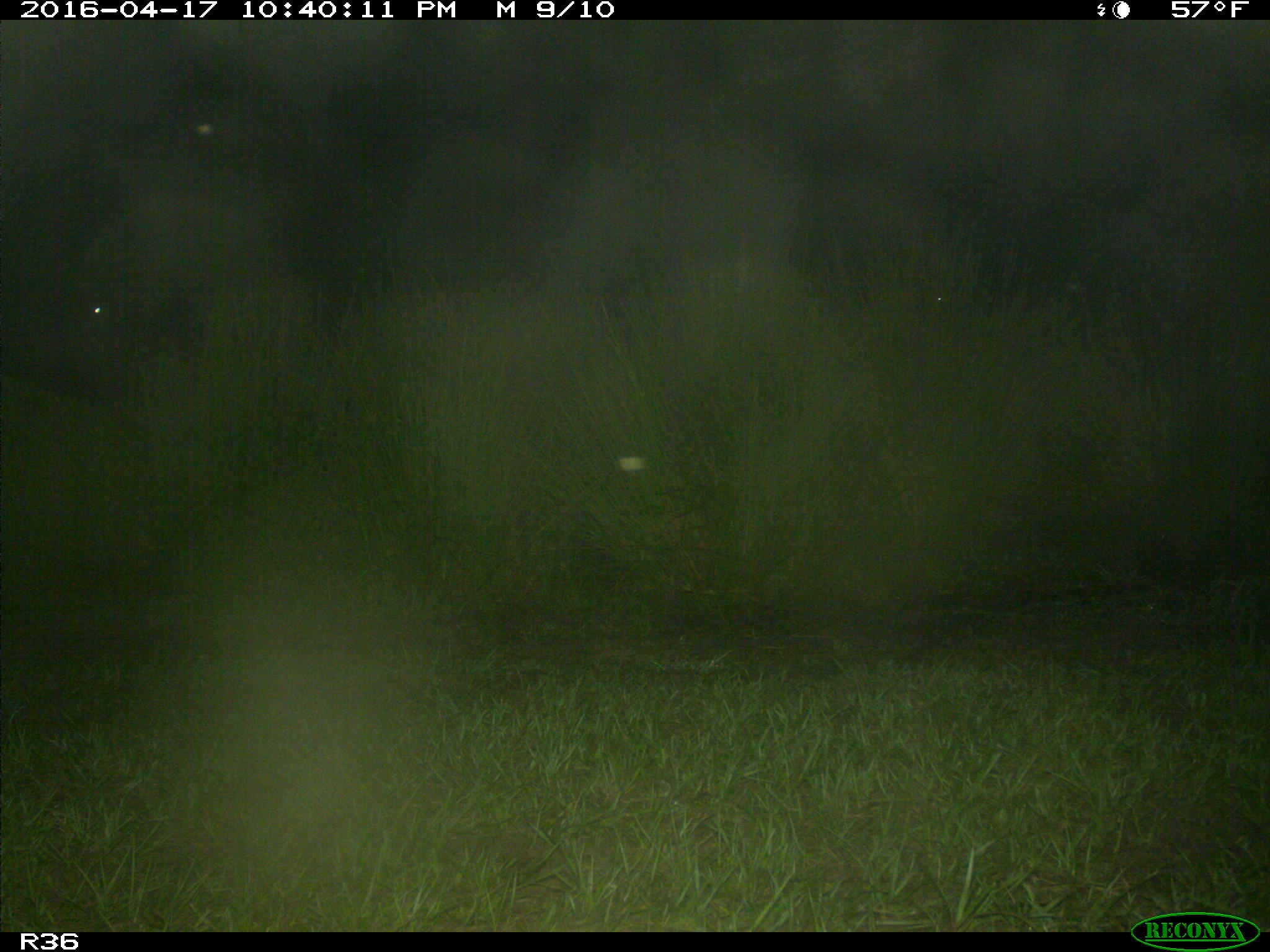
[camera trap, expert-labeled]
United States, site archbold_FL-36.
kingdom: Animalia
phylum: Chordata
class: Mammalia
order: Artiodactyla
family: Bovidae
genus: Bos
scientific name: Bos taurus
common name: domestic cow